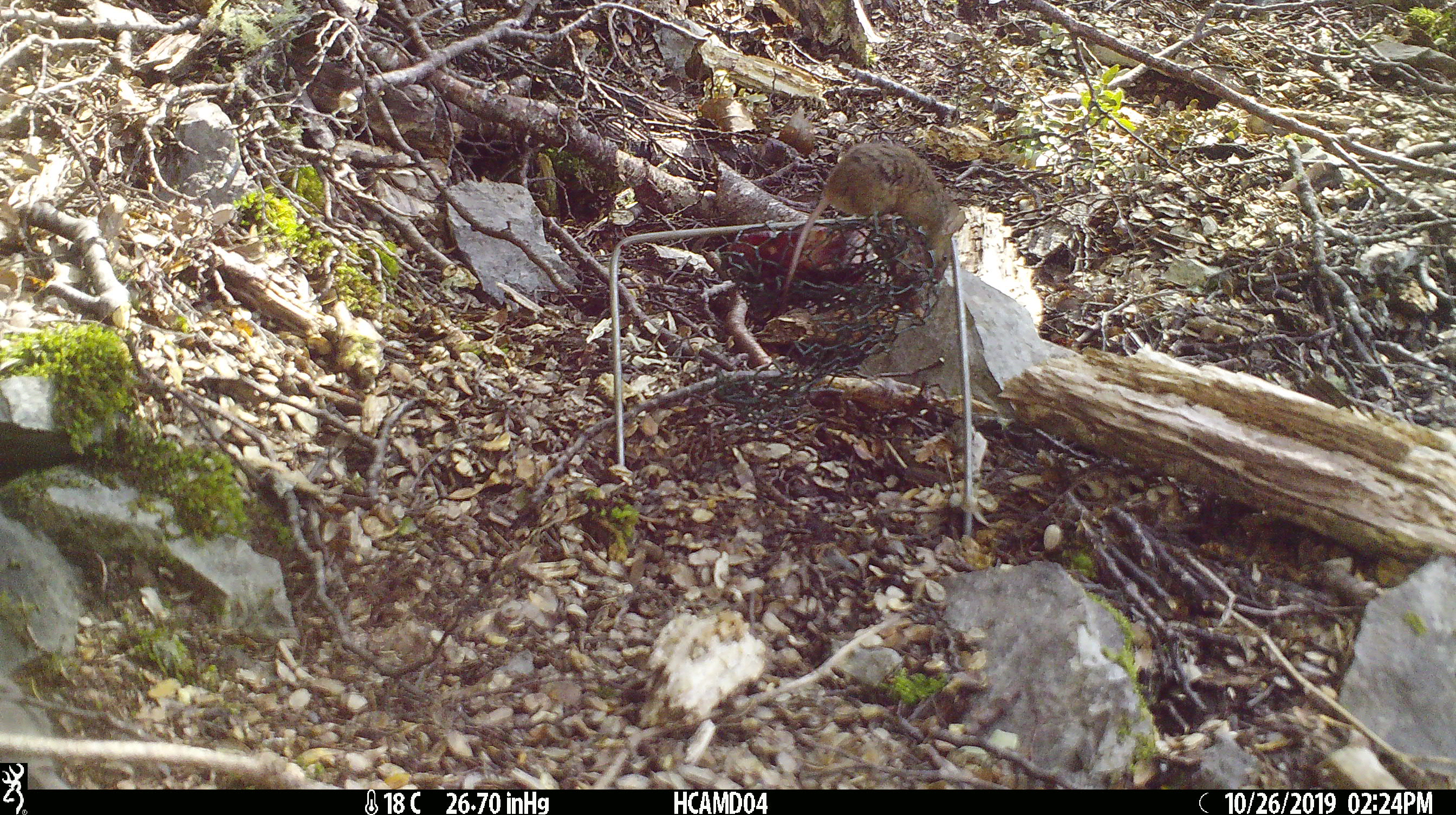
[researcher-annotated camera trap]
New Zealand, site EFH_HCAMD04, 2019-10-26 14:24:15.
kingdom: Animalia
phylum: Chordata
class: Mammalia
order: Rodentia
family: Muridae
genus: Mus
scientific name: Mus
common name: mouse